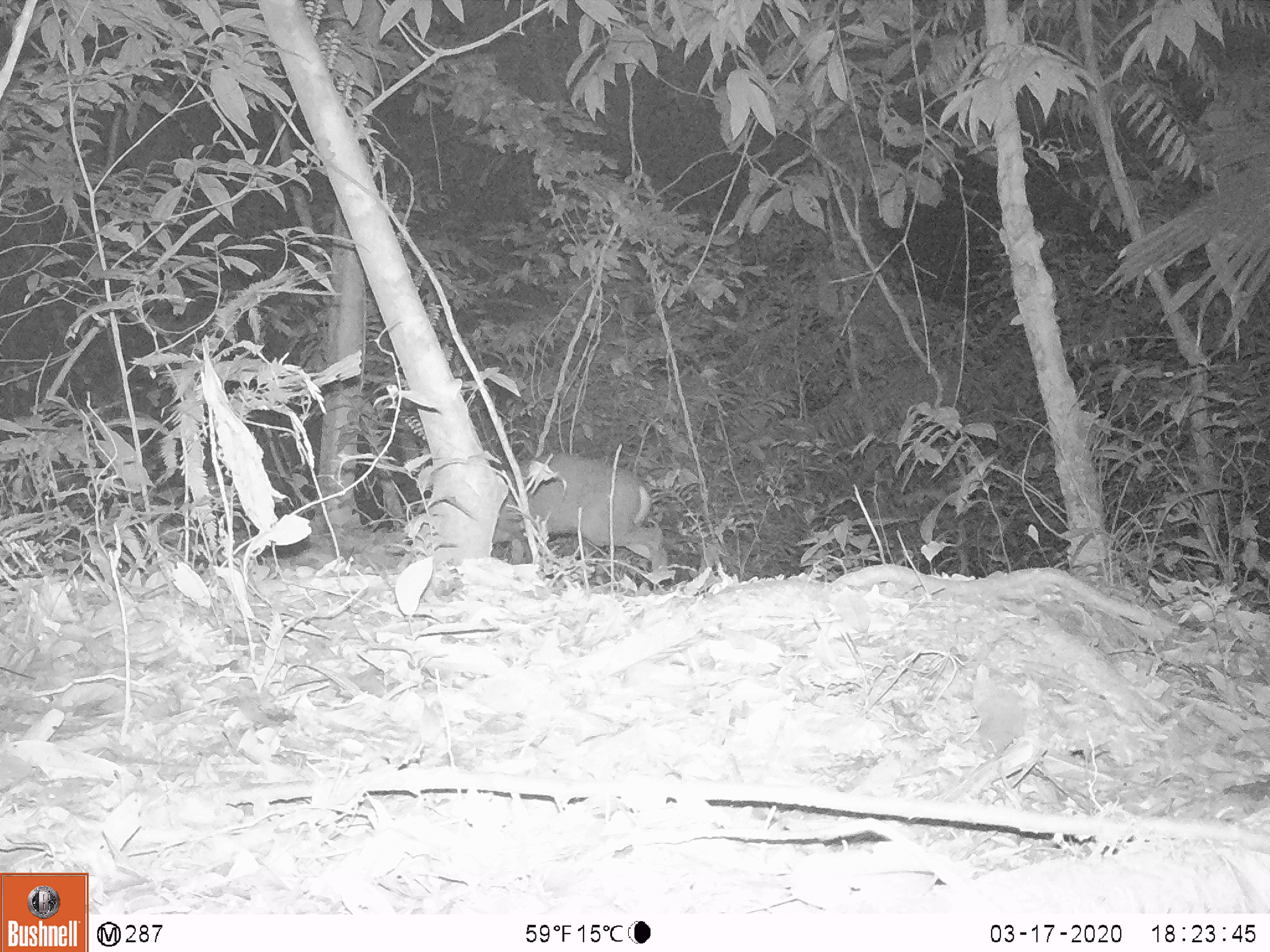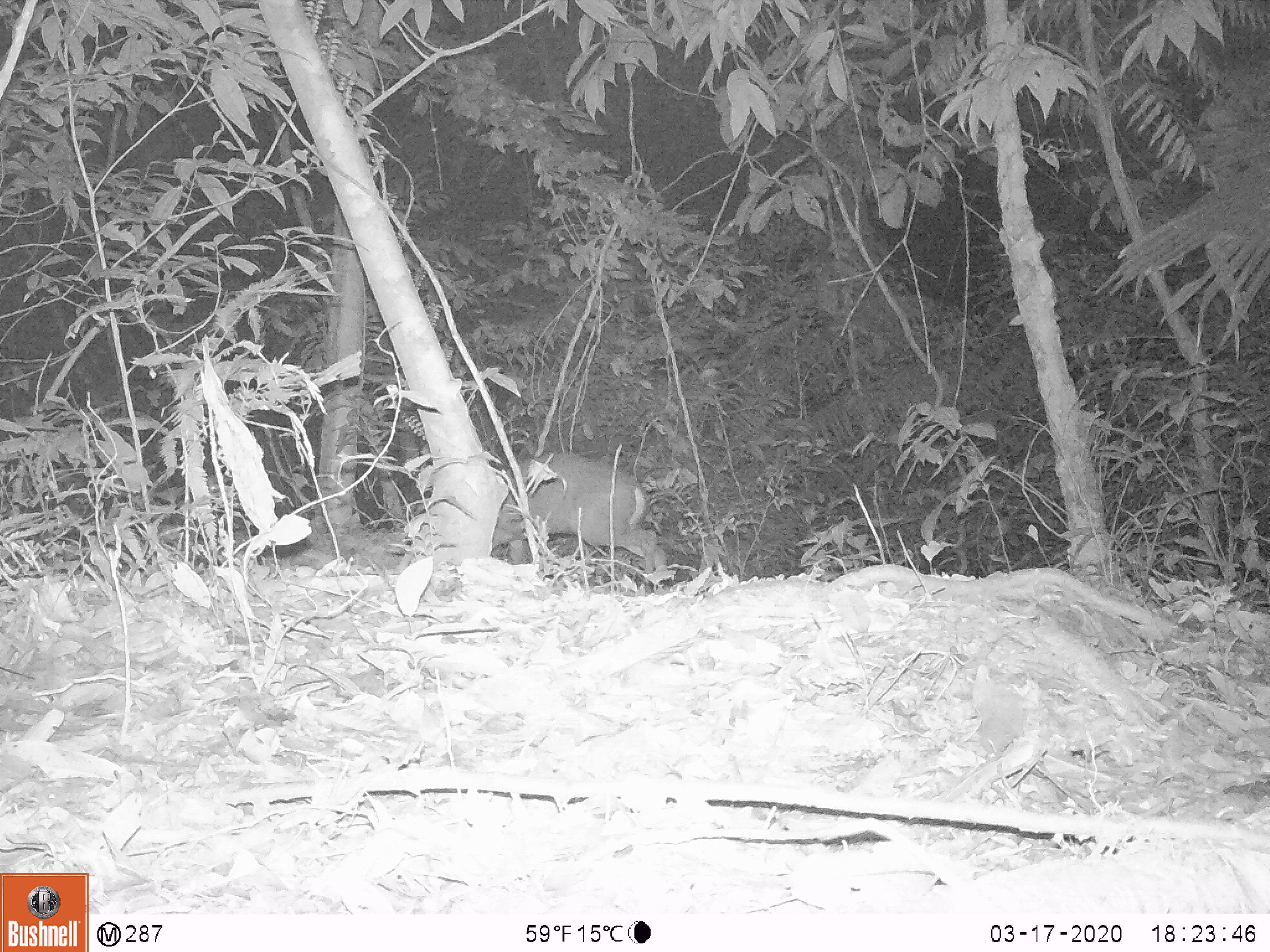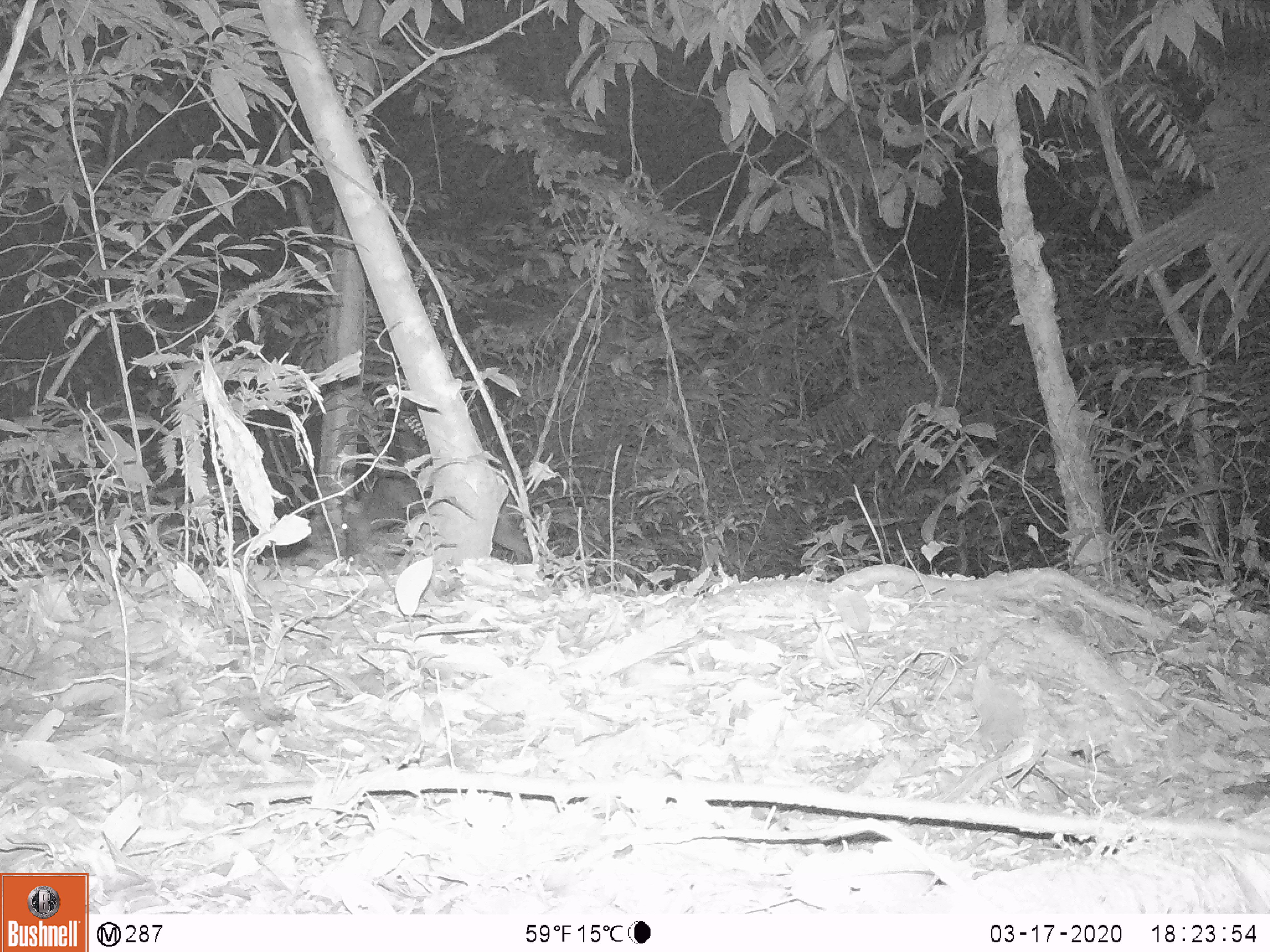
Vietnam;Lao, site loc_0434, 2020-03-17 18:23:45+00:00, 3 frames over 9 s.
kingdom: Animalia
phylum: Chordata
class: Mammalia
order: Artiodactyla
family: Cervidae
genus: Muntiacus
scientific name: Muntiacus rooseveltorum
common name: roosevelt's muntjac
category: roosevelts muntjac group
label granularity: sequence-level